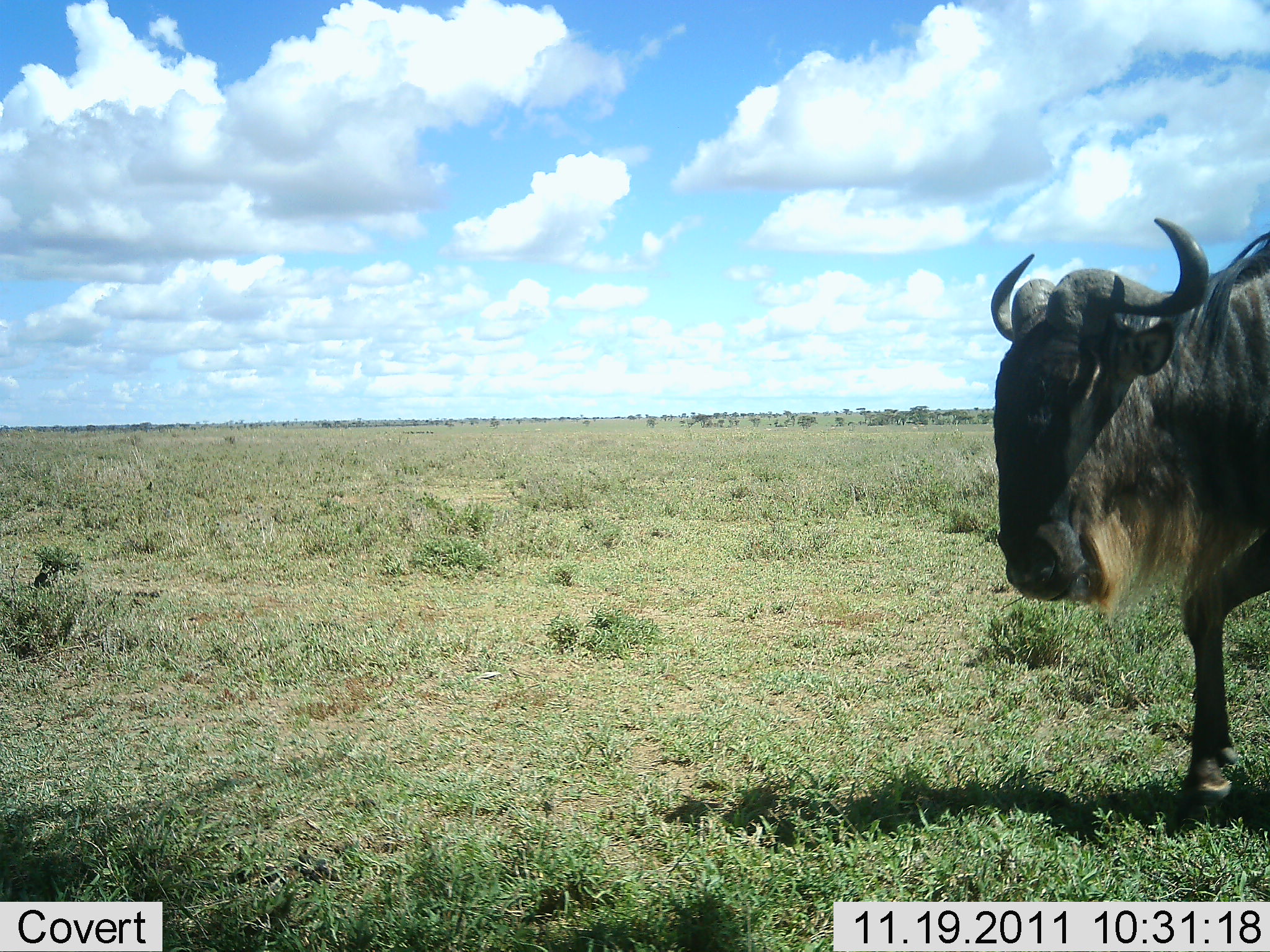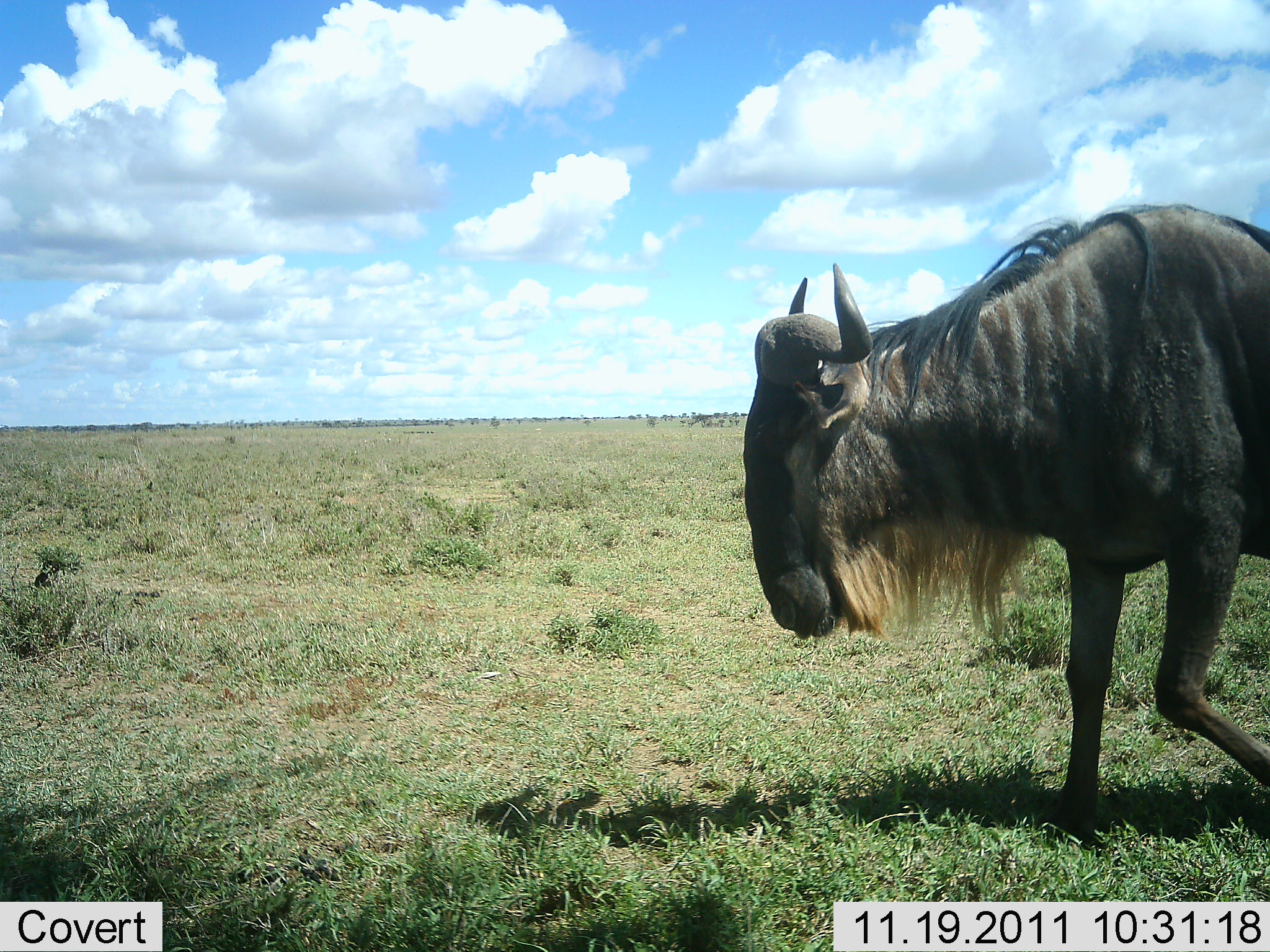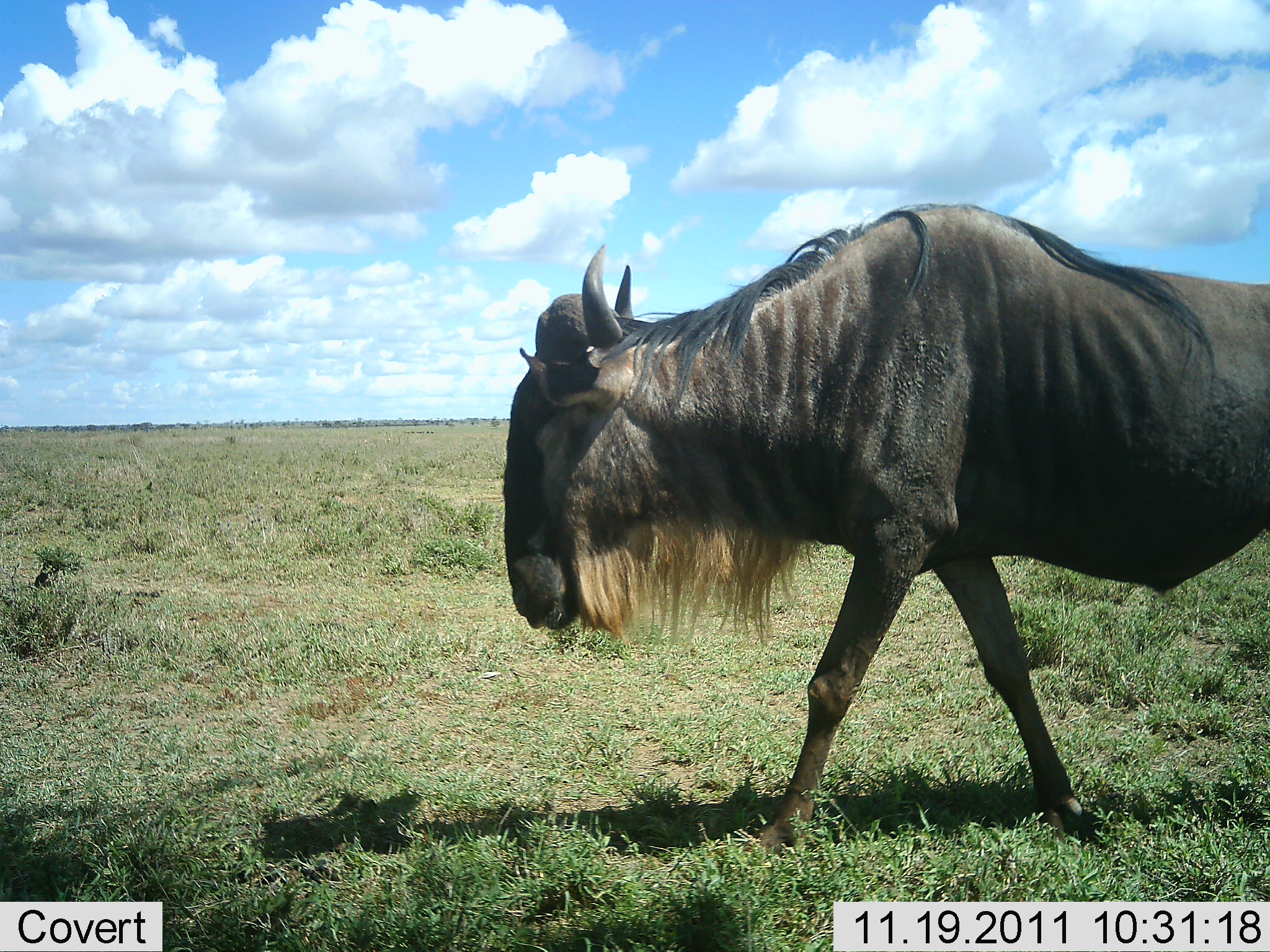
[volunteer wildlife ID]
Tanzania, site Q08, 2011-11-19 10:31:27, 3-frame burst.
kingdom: Animalia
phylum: Chordata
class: Mammalia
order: Artiodactyla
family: Bovidae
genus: Connochaetes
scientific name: Connochaetes taurinus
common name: blue wildebeest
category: wildebeest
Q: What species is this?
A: Wildebeest (blue wildebeest) (Connochaetes taurinus).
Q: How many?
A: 1.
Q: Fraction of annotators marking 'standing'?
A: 6%.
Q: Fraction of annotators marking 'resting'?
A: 0%.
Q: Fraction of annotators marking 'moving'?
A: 94%.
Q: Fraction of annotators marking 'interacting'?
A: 0%.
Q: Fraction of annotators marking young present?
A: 0%.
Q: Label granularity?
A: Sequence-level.